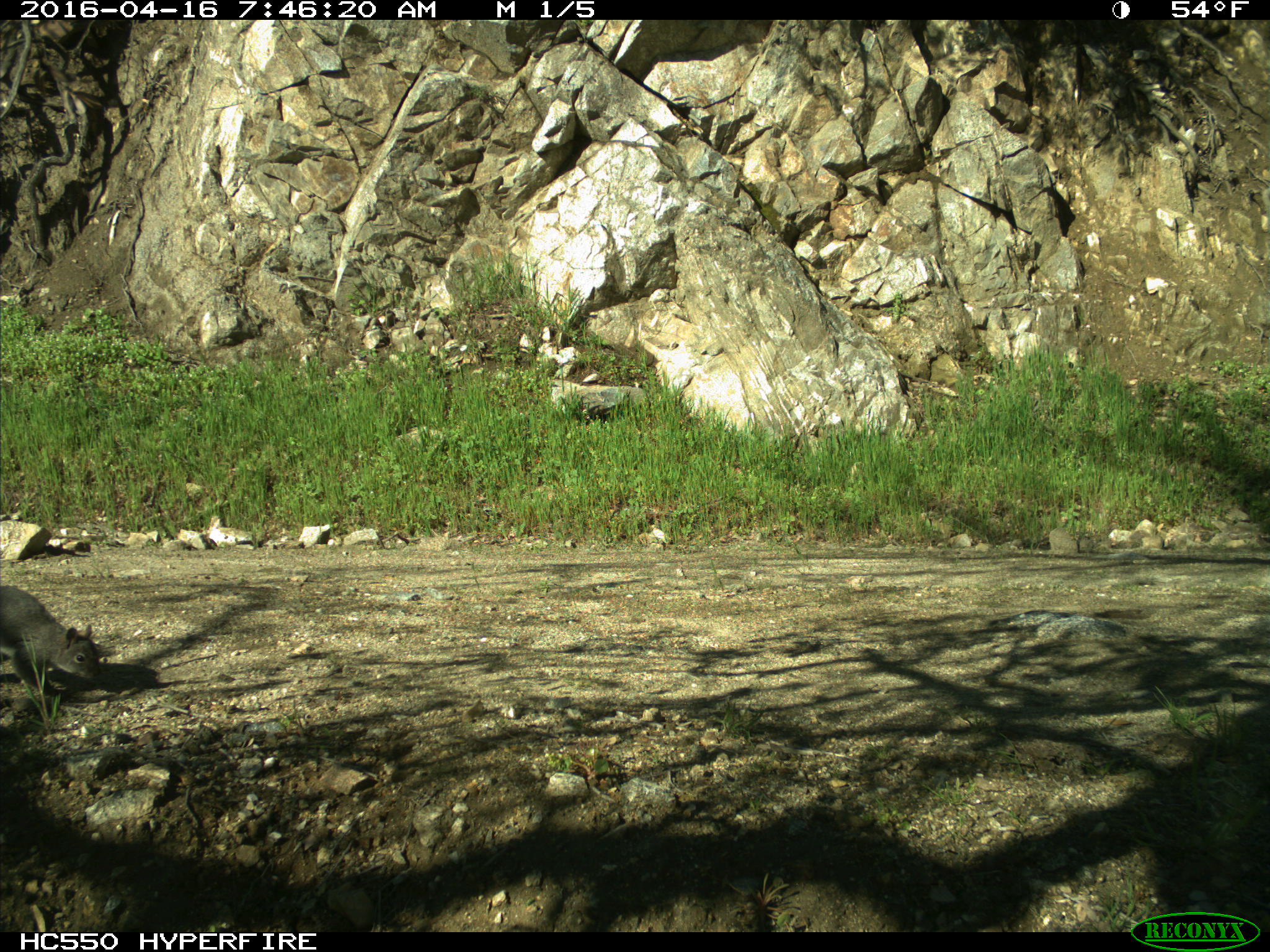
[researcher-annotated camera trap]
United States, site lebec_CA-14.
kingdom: Animalia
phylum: Chordata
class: Mammalia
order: Rodentia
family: Sciuridae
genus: Sciurus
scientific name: Sciurus carolinensis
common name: eastern gray squirrel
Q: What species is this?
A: Sciurus carolinensis (eastern gray squirrel).